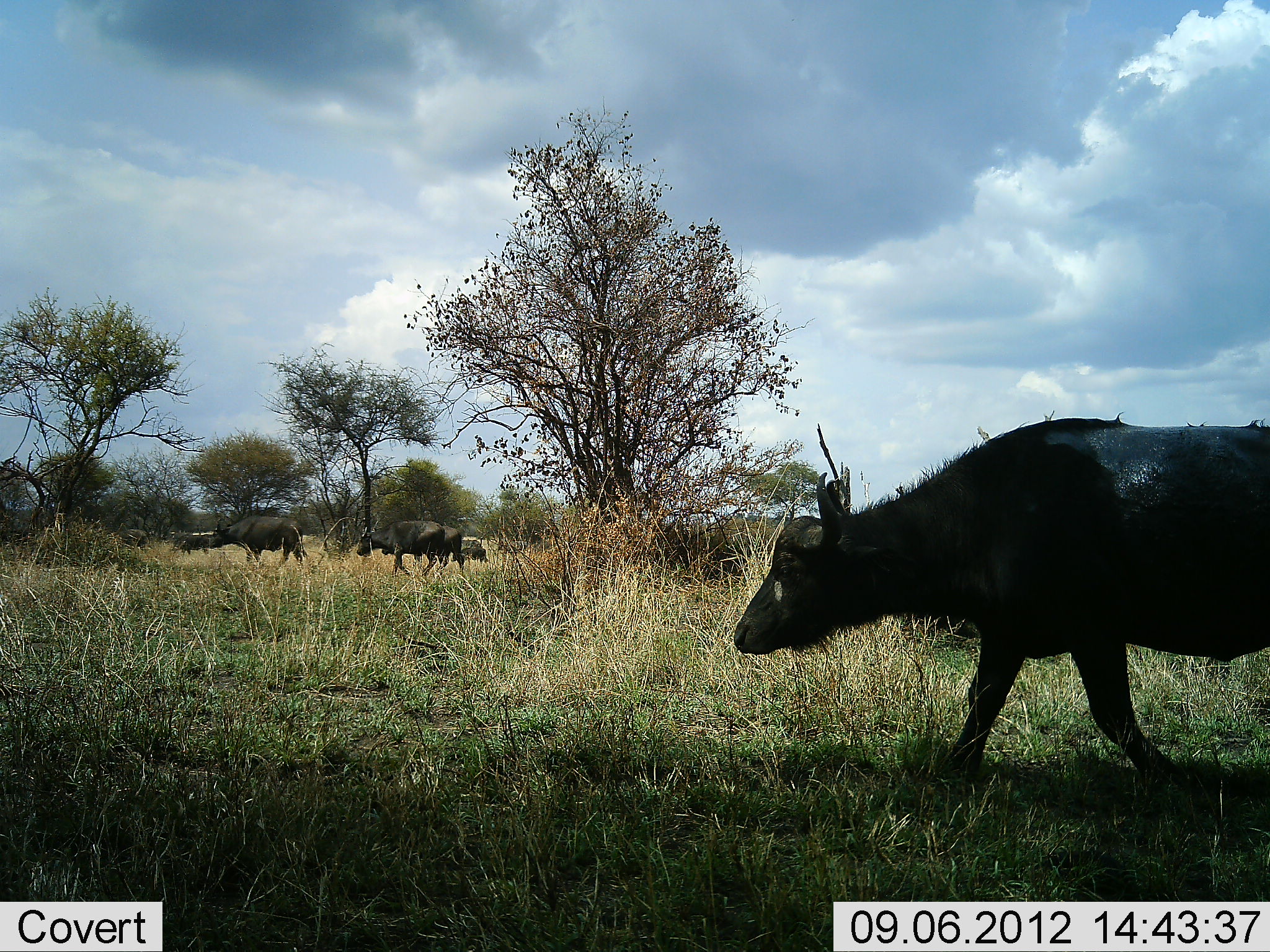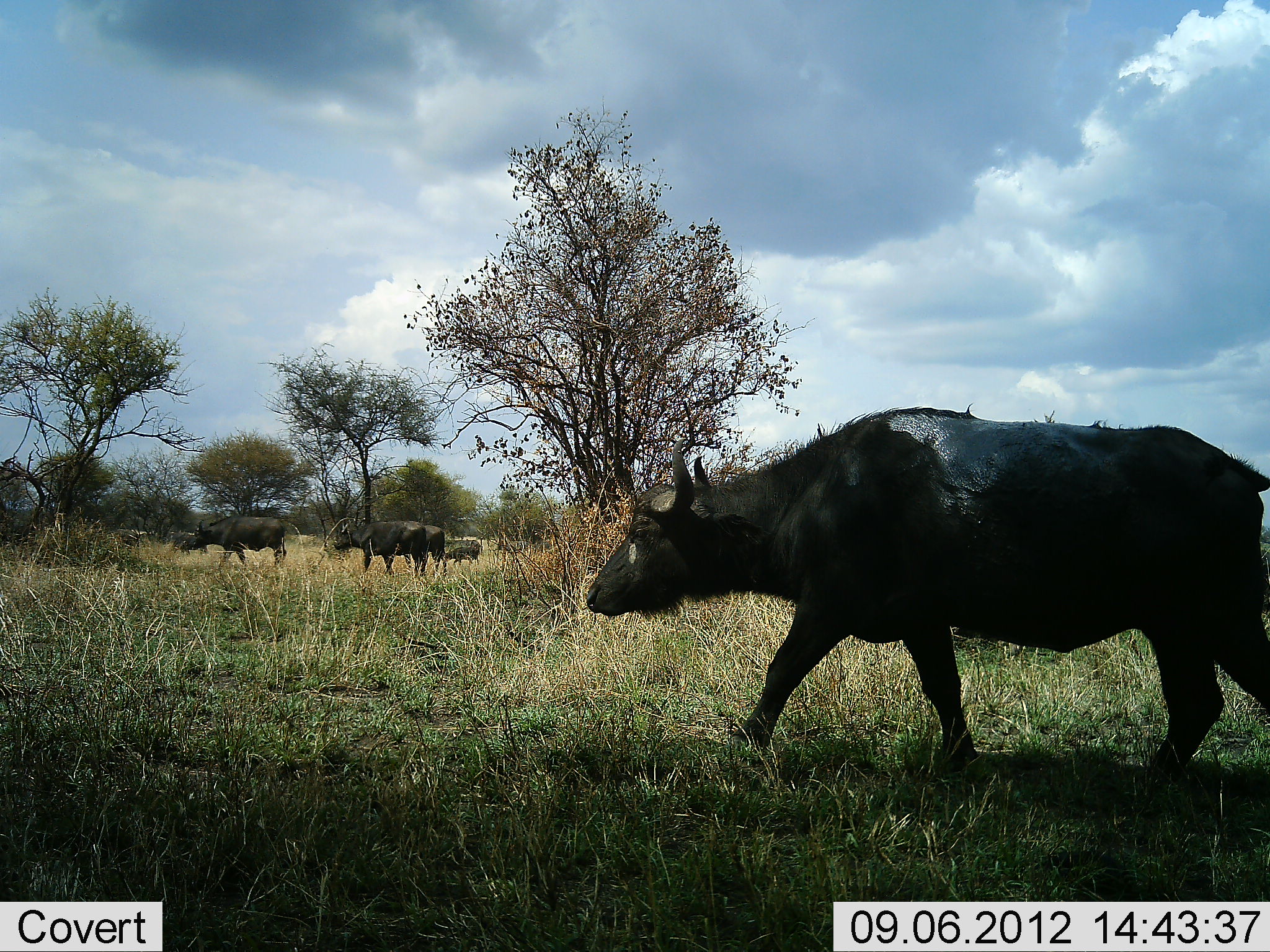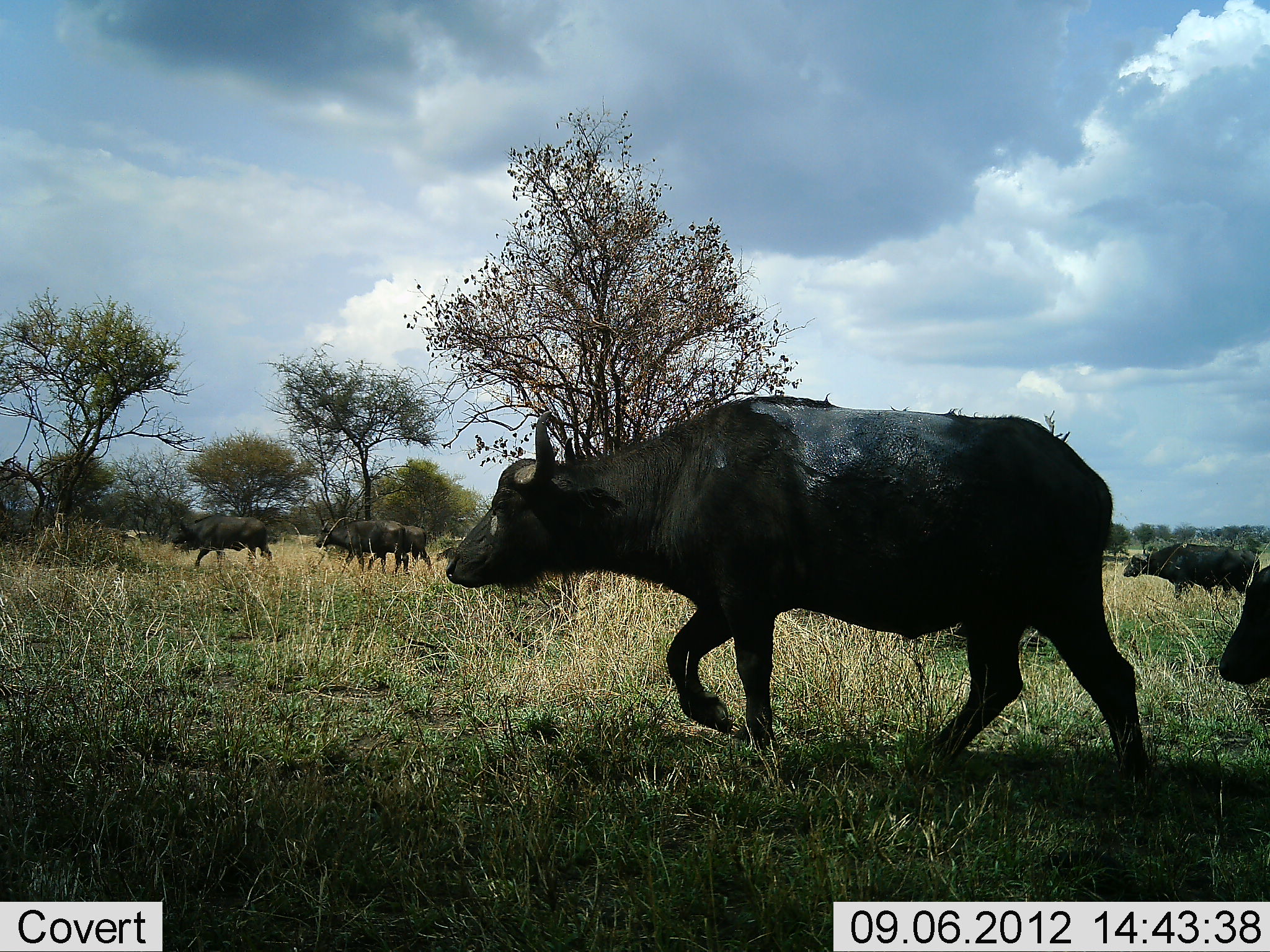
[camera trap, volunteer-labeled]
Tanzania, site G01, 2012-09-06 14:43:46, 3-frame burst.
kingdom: Animalia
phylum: Chordata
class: Mammalia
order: Artiodactyla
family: Bovidae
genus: Syncerus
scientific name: Syncerus caffer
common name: cape buffalo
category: buffalo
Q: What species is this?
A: Buffalo (cape buffalo) (Syncerus caffer).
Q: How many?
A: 7.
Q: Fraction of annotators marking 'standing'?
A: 20%.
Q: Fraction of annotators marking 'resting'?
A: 0%.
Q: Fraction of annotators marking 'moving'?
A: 100%.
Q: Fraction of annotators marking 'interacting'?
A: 0%.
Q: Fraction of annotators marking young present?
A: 10%.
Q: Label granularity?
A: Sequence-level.